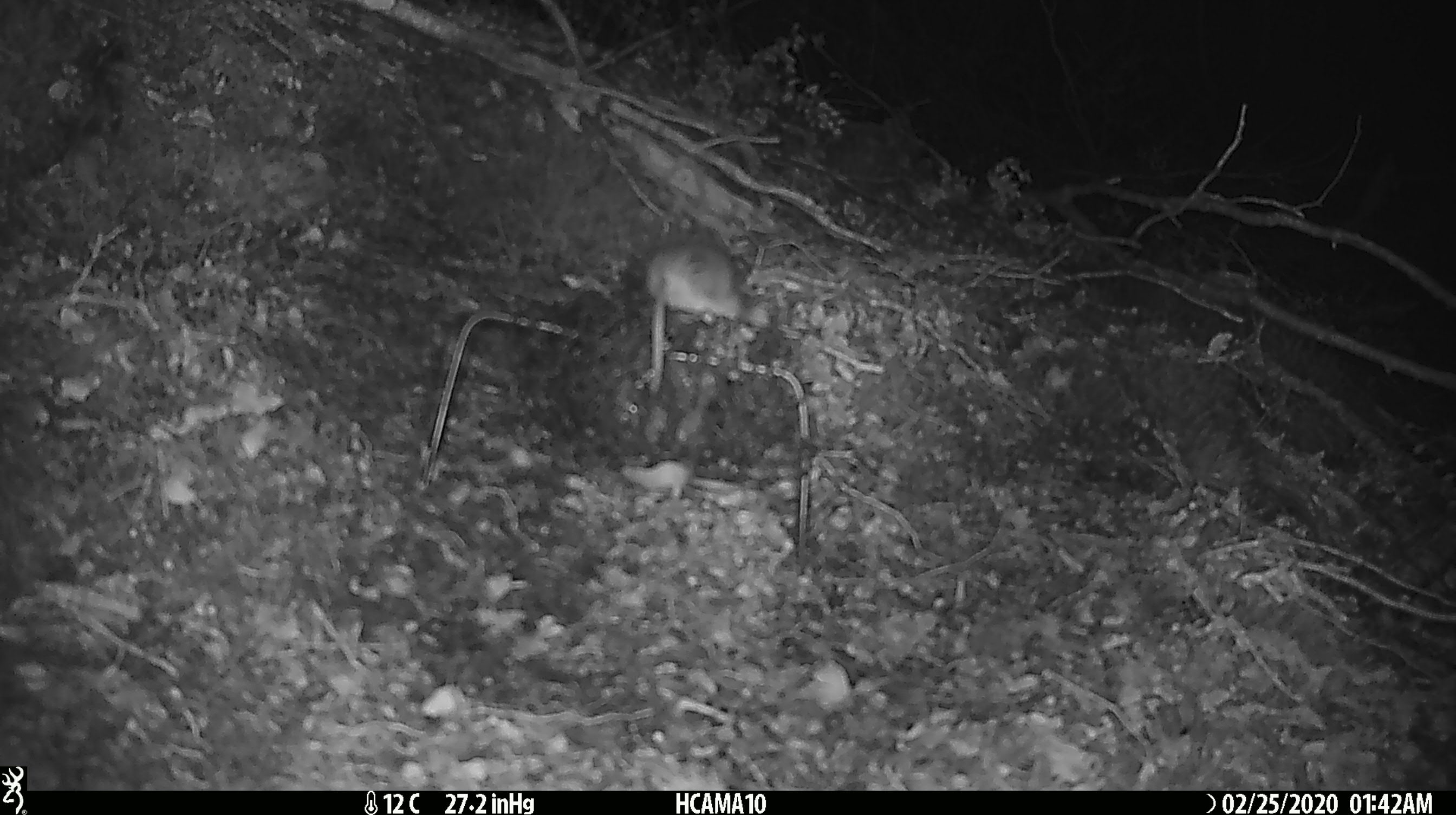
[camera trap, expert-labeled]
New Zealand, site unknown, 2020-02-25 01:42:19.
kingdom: Animalia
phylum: Chordata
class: Mammalia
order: Rodentia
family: Muridae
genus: Mus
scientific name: Mus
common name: mouse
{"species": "mouse (Mus)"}